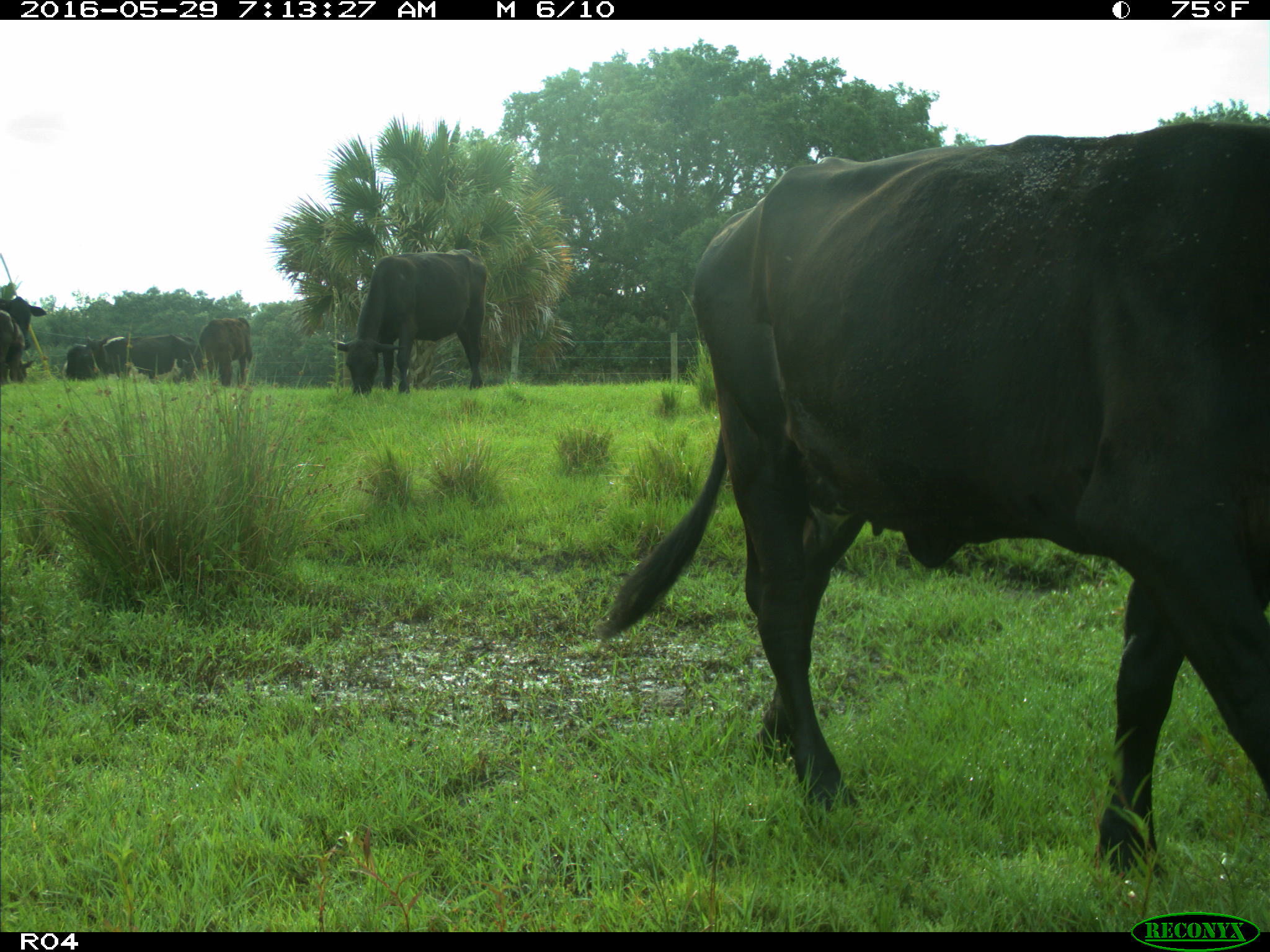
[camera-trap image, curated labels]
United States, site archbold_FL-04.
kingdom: Animalia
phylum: Chordata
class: Mammalia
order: Artiodactyla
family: Bovidae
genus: Bos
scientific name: Bos taurus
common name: domestic cow